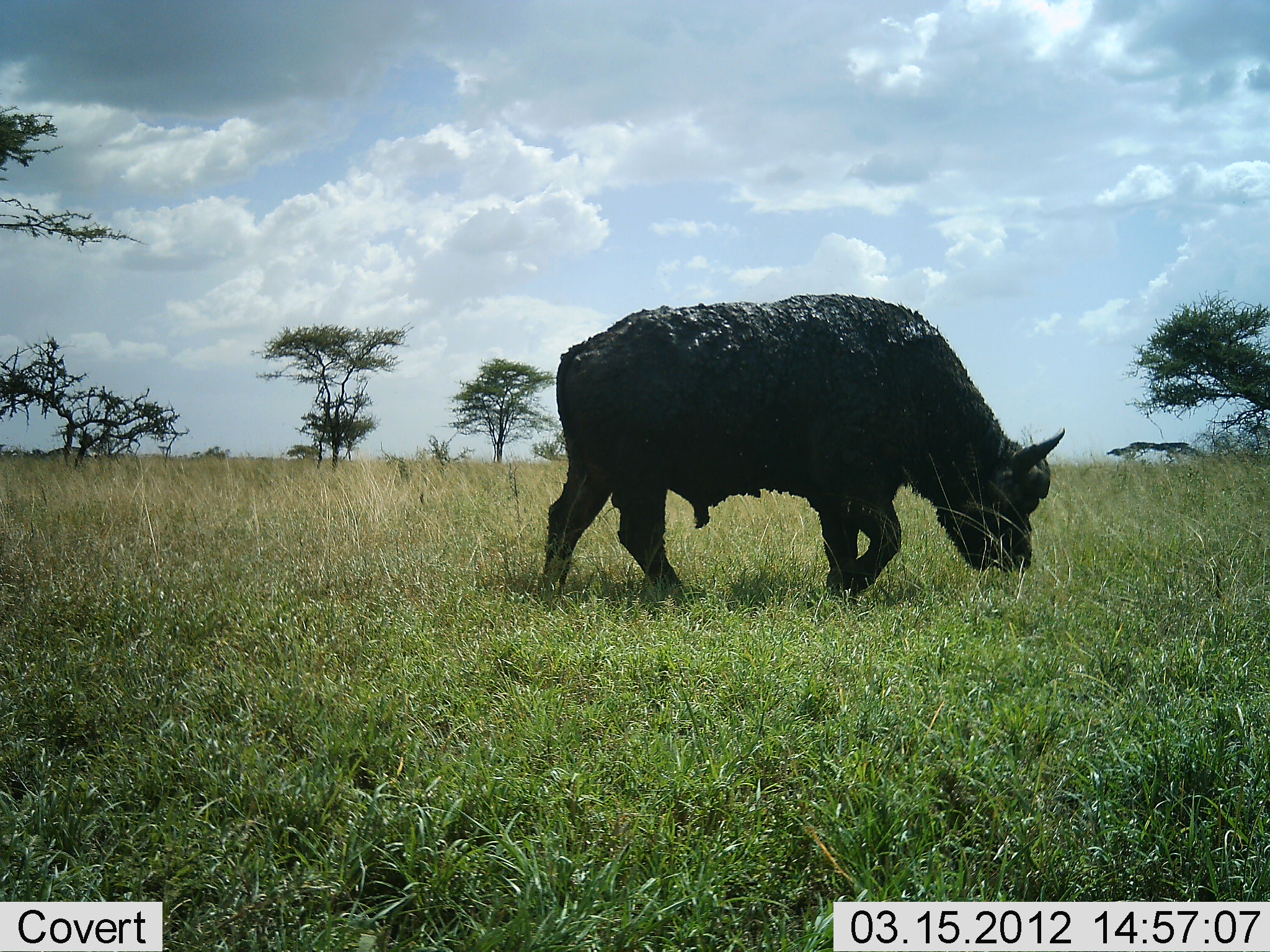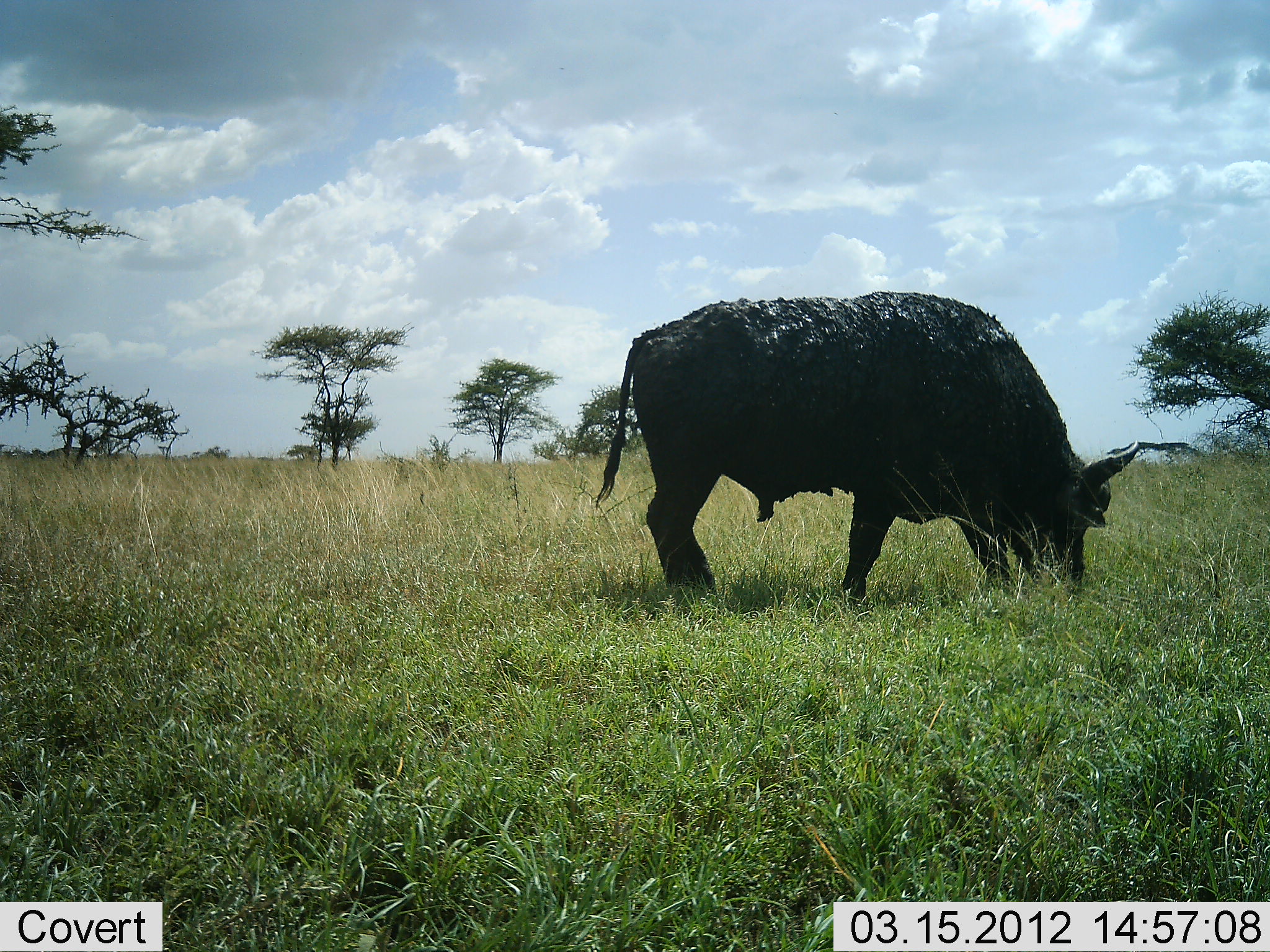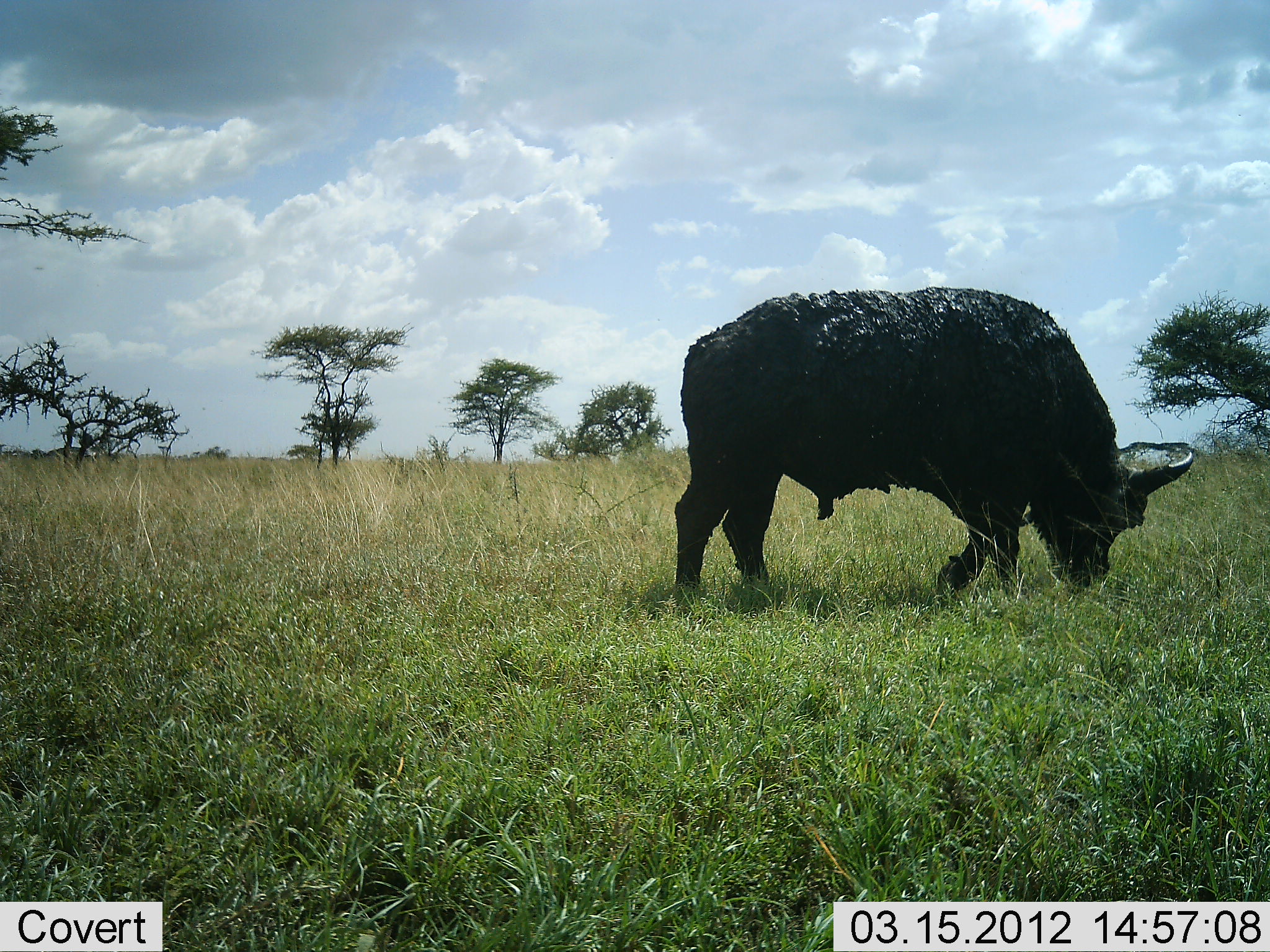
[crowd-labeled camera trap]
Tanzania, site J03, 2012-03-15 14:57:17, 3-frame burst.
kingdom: Animalia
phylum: Chordata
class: Mammalia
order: Artiodactyla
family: Bovidae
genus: Syncerus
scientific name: Syncerus caffer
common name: cape buffalo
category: buffalo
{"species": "buffalo (cape buffalo) (Syncerus caffer)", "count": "1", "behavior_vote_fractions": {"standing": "8%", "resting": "0%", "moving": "42%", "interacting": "0%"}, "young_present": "0%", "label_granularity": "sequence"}